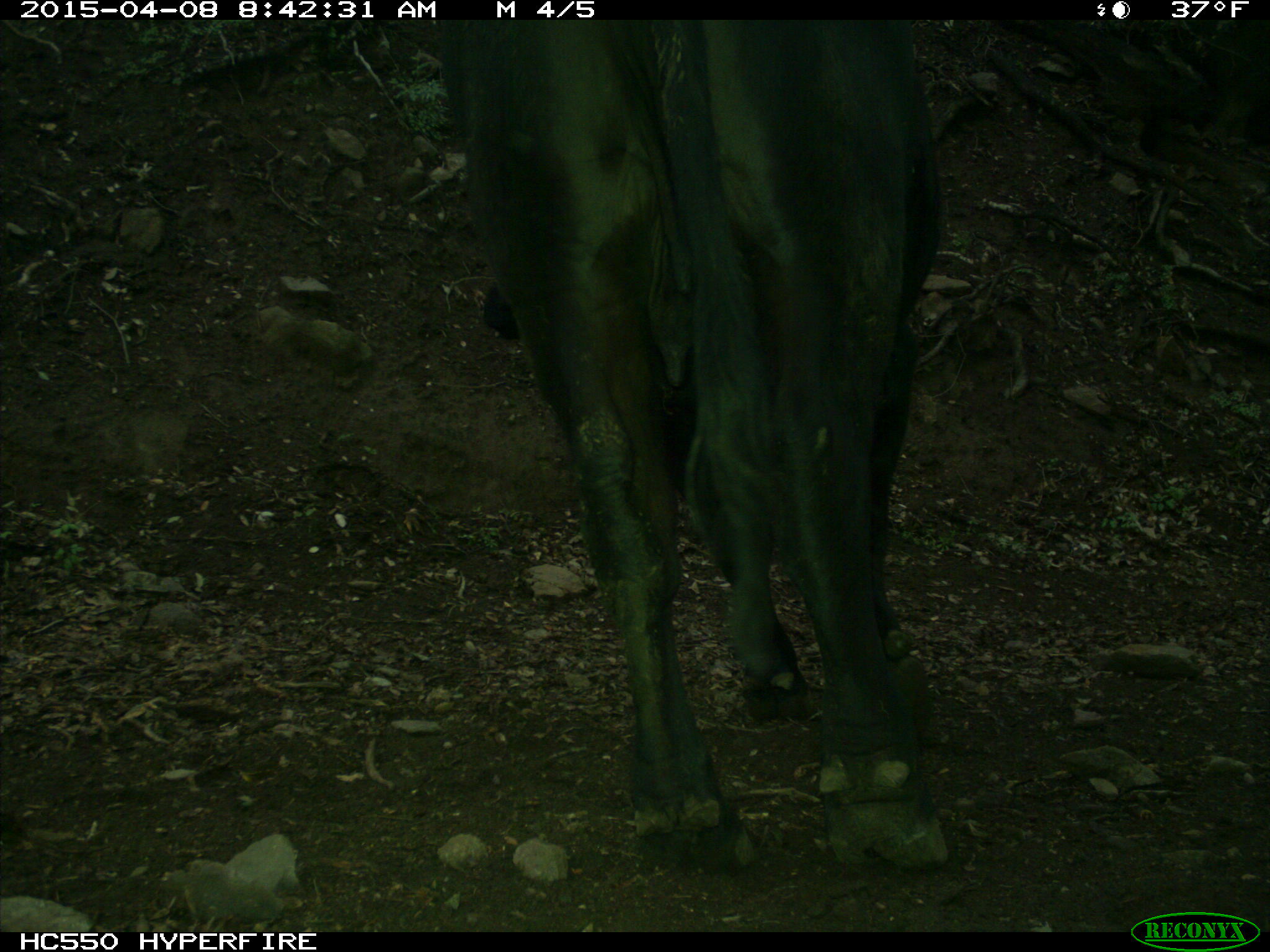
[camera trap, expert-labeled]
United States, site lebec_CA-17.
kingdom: Animalia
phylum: Chordata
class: Mammalia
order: Artiodactyla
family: Bovidae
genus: Bos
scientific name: Bos taurus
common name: domestic cow